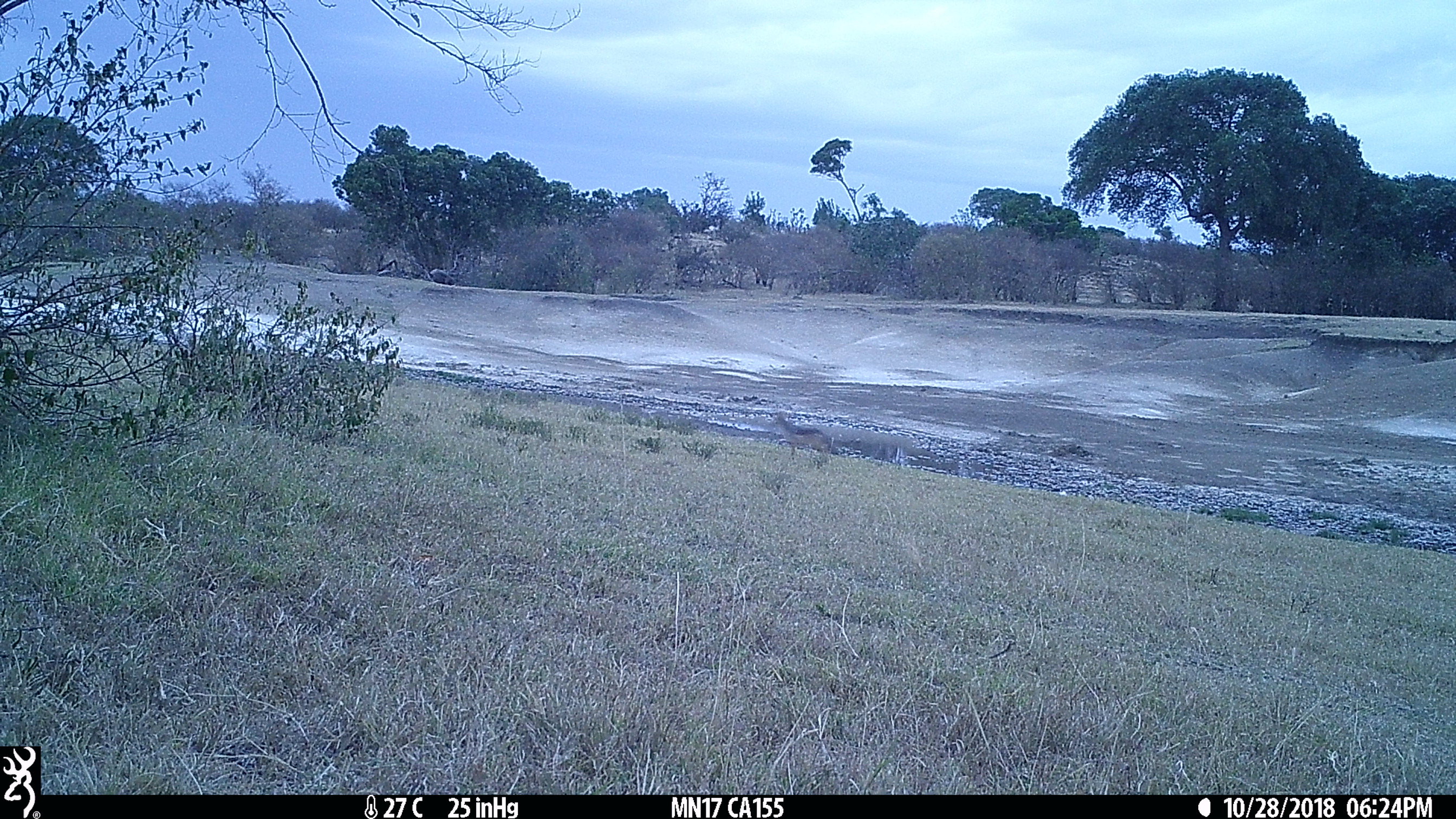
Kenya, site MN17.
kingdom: Animalia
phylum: Chordata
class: Mammalia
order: Carnivora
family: Canidae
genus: Lupulella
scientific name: Lupulella mesomelas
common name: black-backed jackal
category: jackal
Jackal (black-backed jackal) (Lupulella mesomelas).